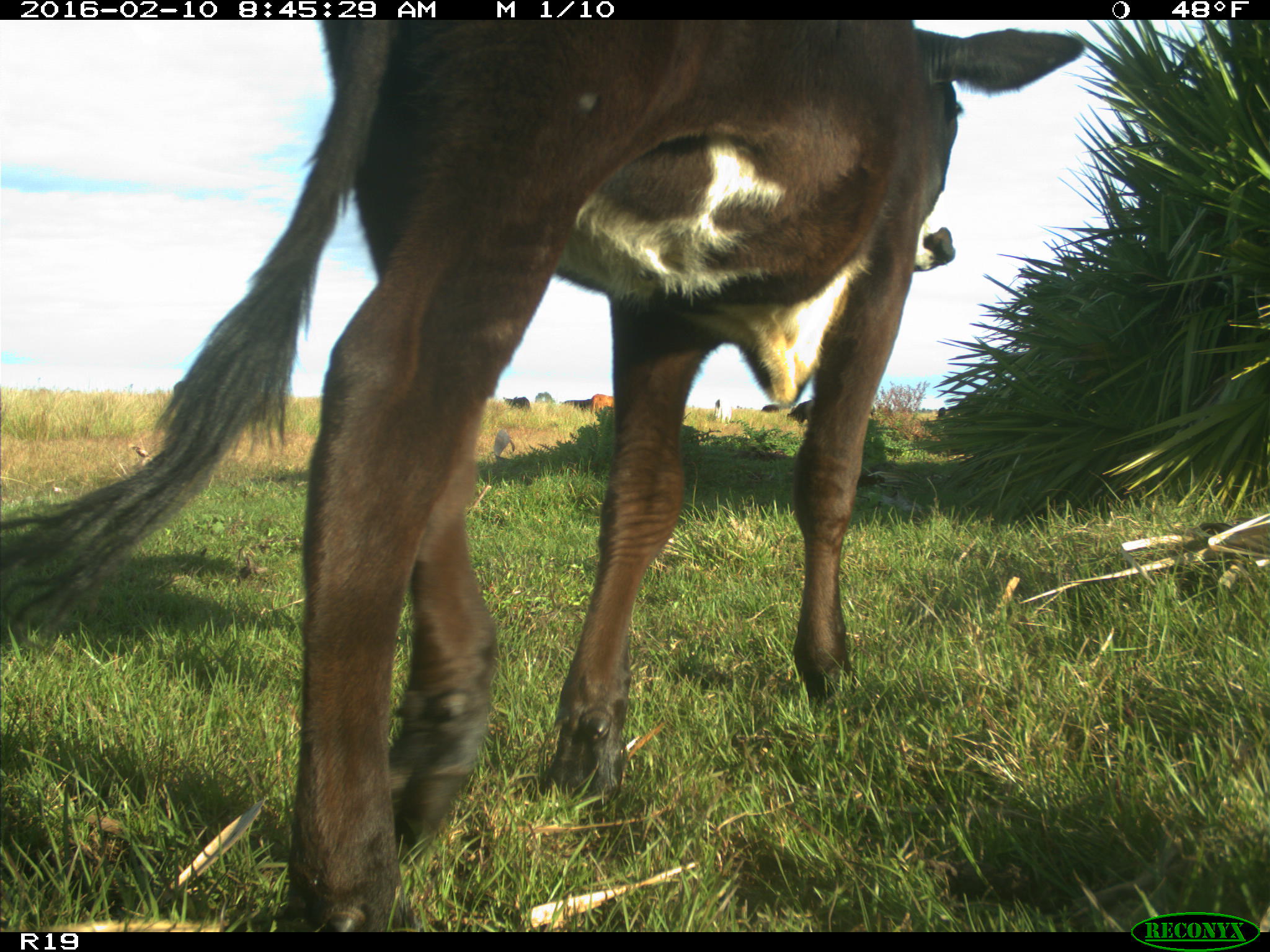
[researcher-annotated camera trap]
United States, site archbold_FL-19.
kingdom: Animalia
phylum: Chordata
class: Mammalia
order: Artiodactyla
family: Bovidae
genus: Bos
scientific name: Bos taurus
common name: domestic cow